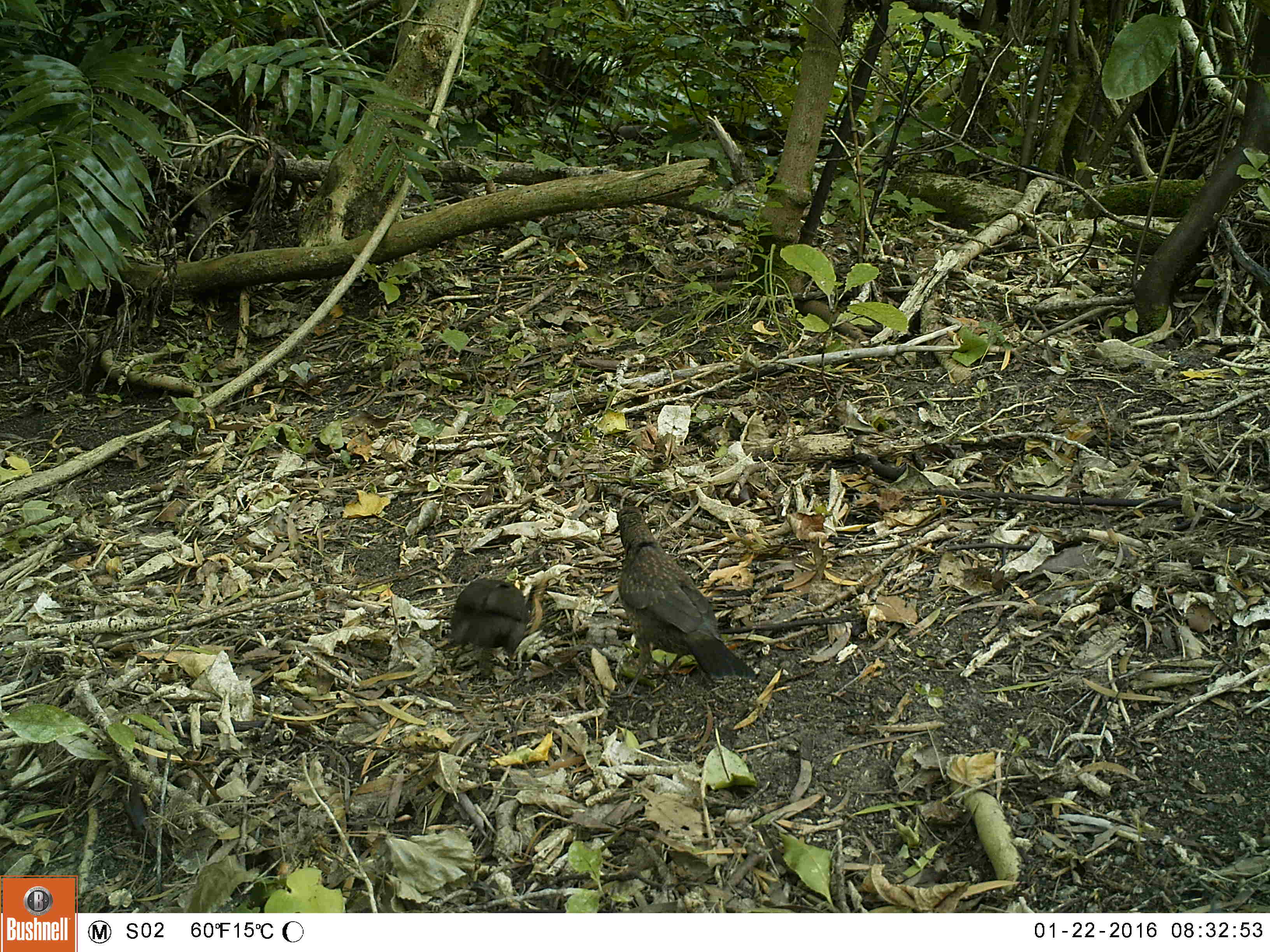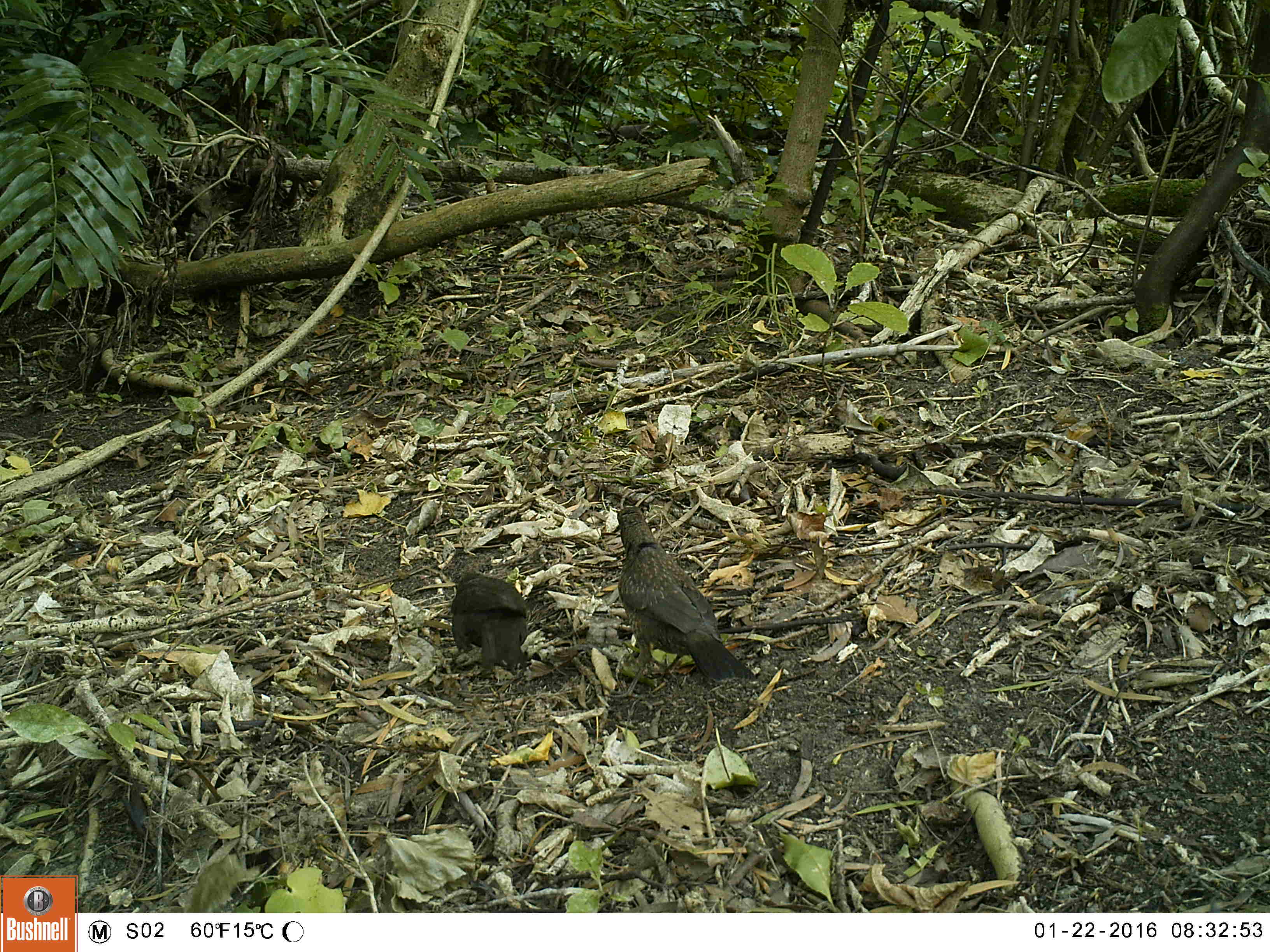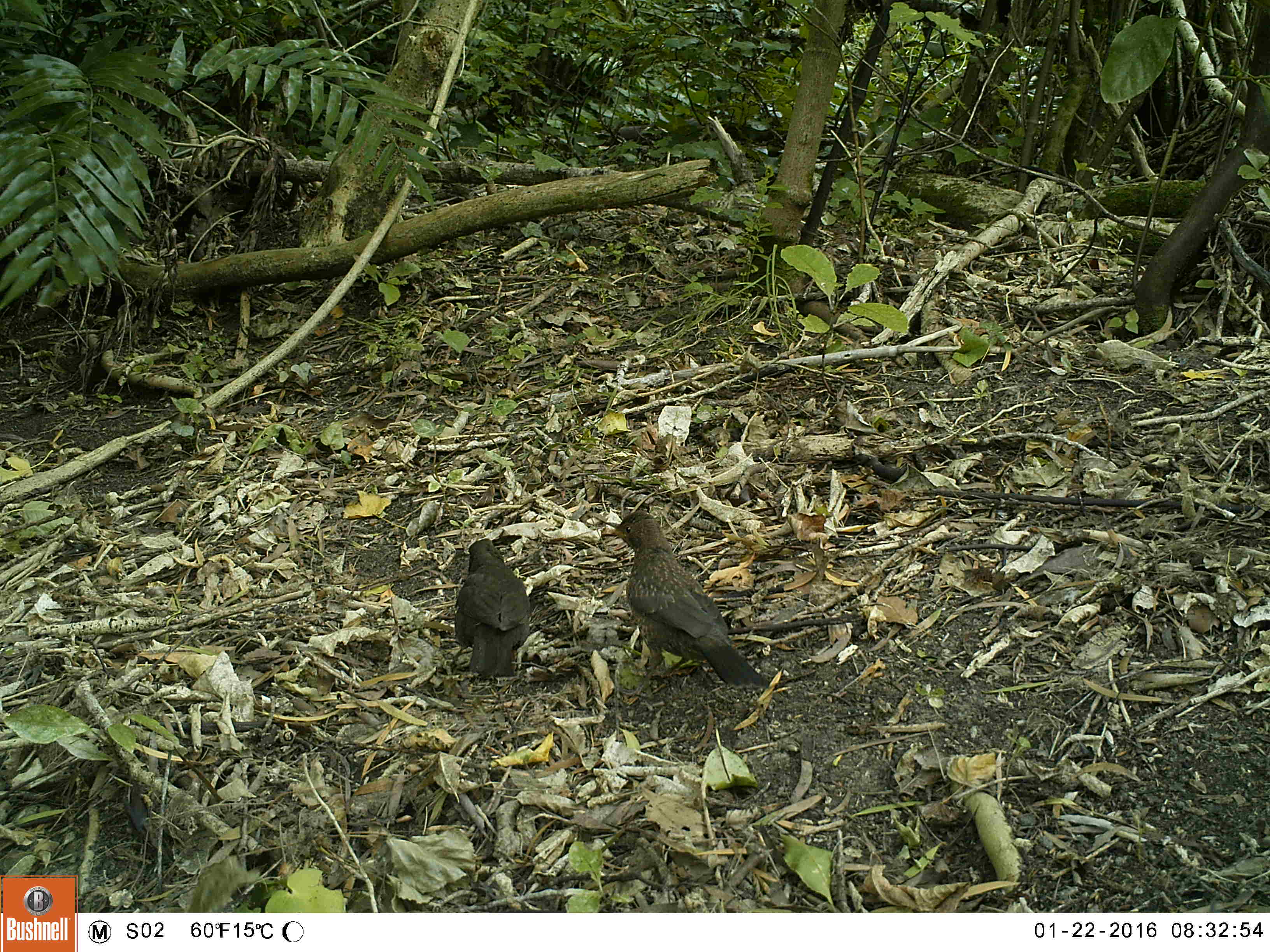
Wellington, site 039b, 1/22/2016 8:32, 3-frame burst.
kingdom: Animalia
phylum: Chordata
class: Aves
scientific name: Aves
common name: bird